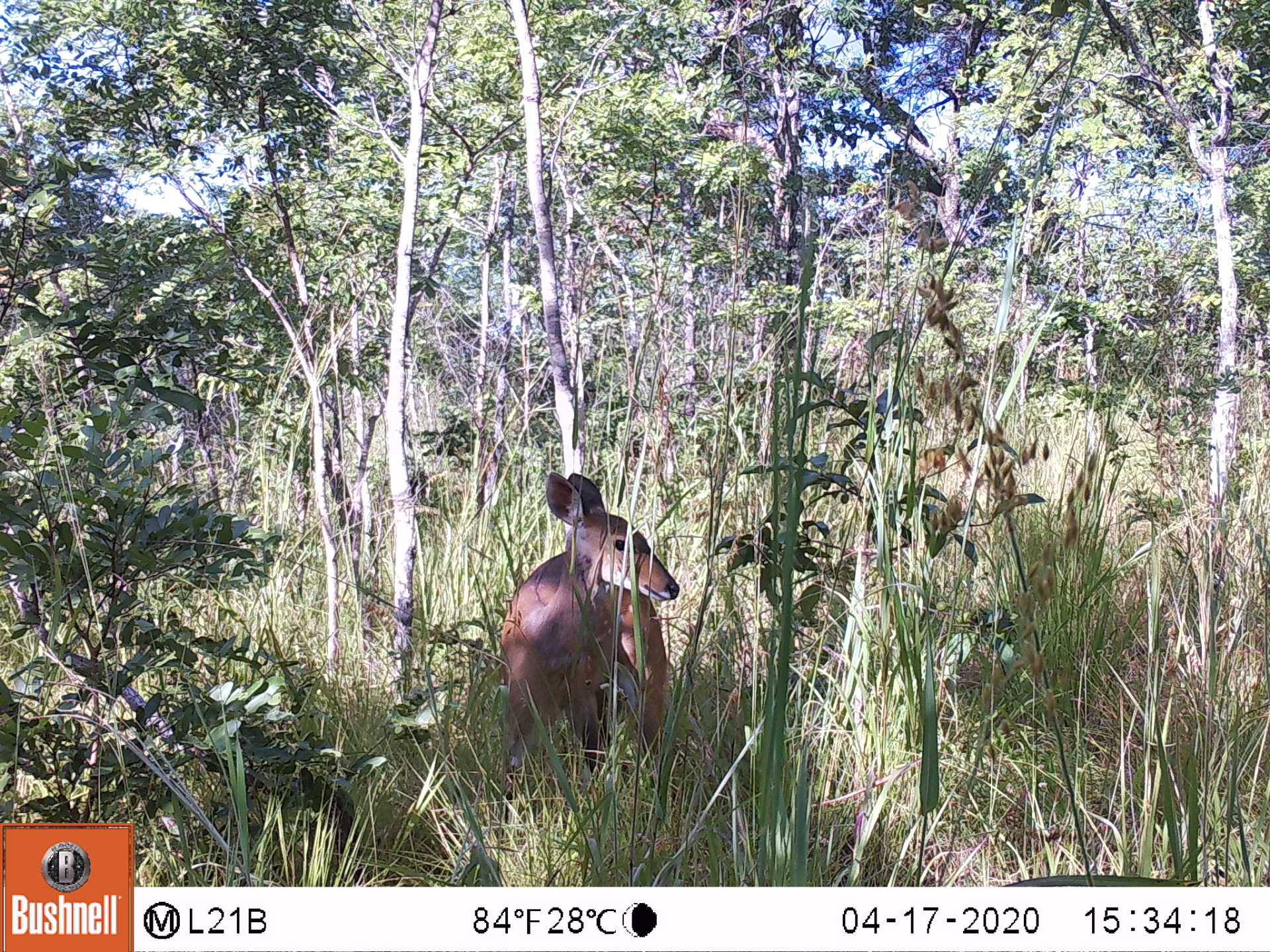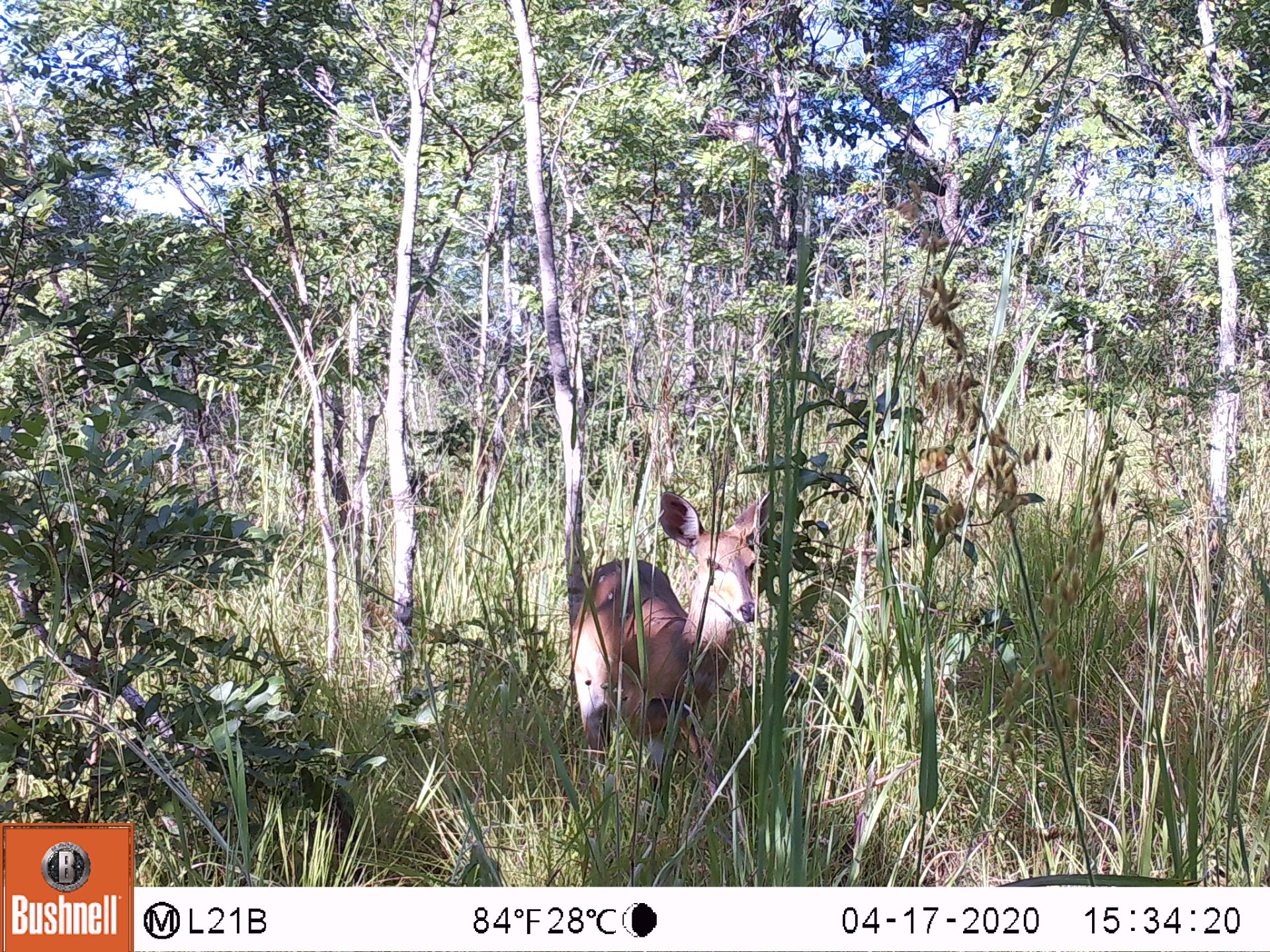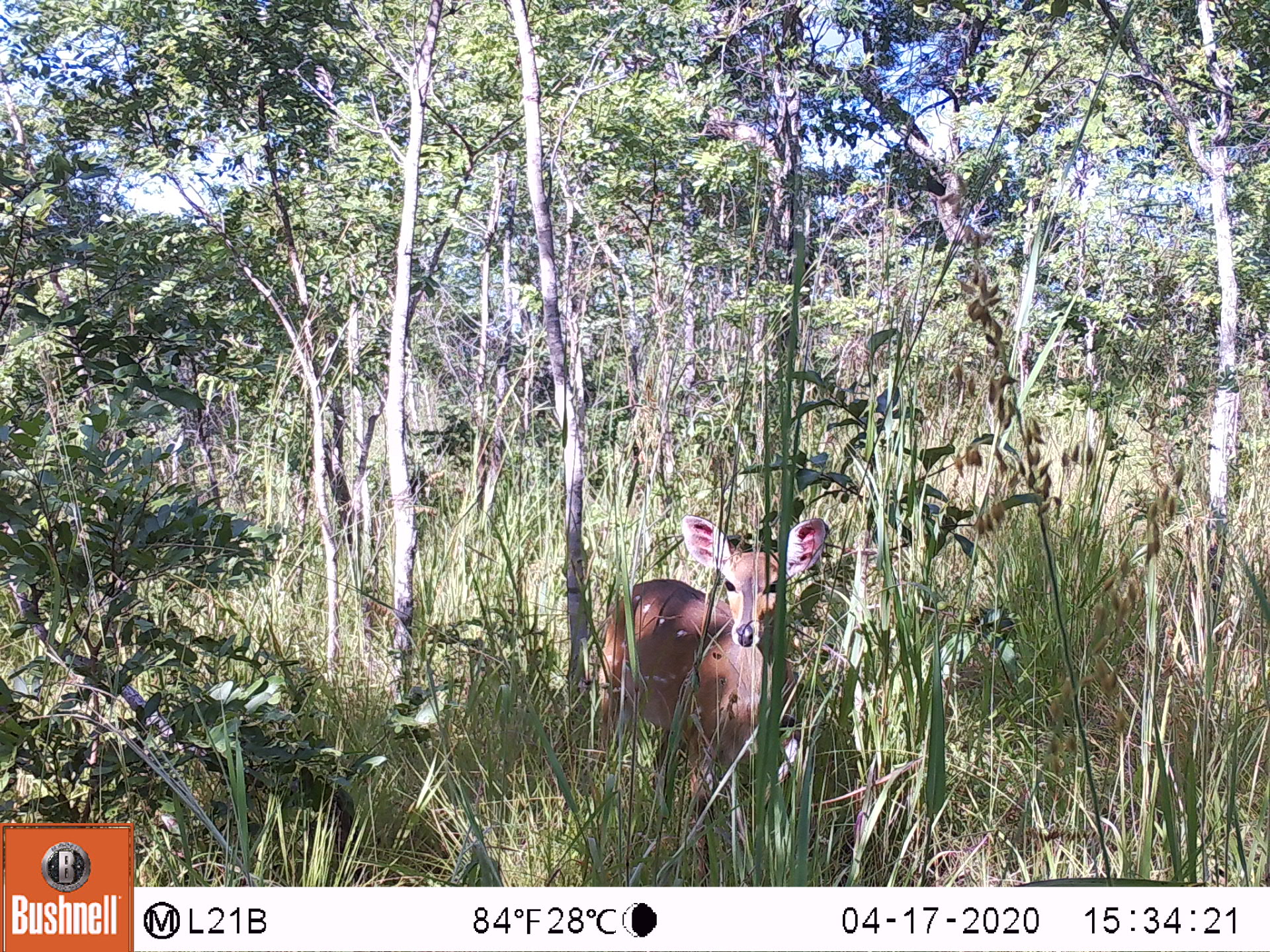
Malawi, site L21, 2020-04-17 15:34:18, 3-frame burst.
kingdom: Animalia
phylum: Chordata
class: Mammalia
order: Artiodactyla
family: Bovidae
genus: Tragelaphus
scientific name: Tragelaphus sylvaticus sylvaticus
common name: cape bushbuck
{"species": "cape bushbuck (Tragelaphus sylvaticus sylvaticus)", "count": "1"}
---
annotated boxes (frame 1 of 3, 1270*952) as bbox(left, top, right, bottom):
cape bushbuck: bbox(491, 469, 683, 806)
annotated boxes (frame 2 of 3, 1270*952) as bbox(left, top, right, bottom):
cape bushbuck: bbox(565, 491, 771, 814)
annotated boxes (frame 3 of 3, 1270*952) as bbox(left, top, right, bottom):
cape bushbuck: bbox(592, 513, 831, 883)